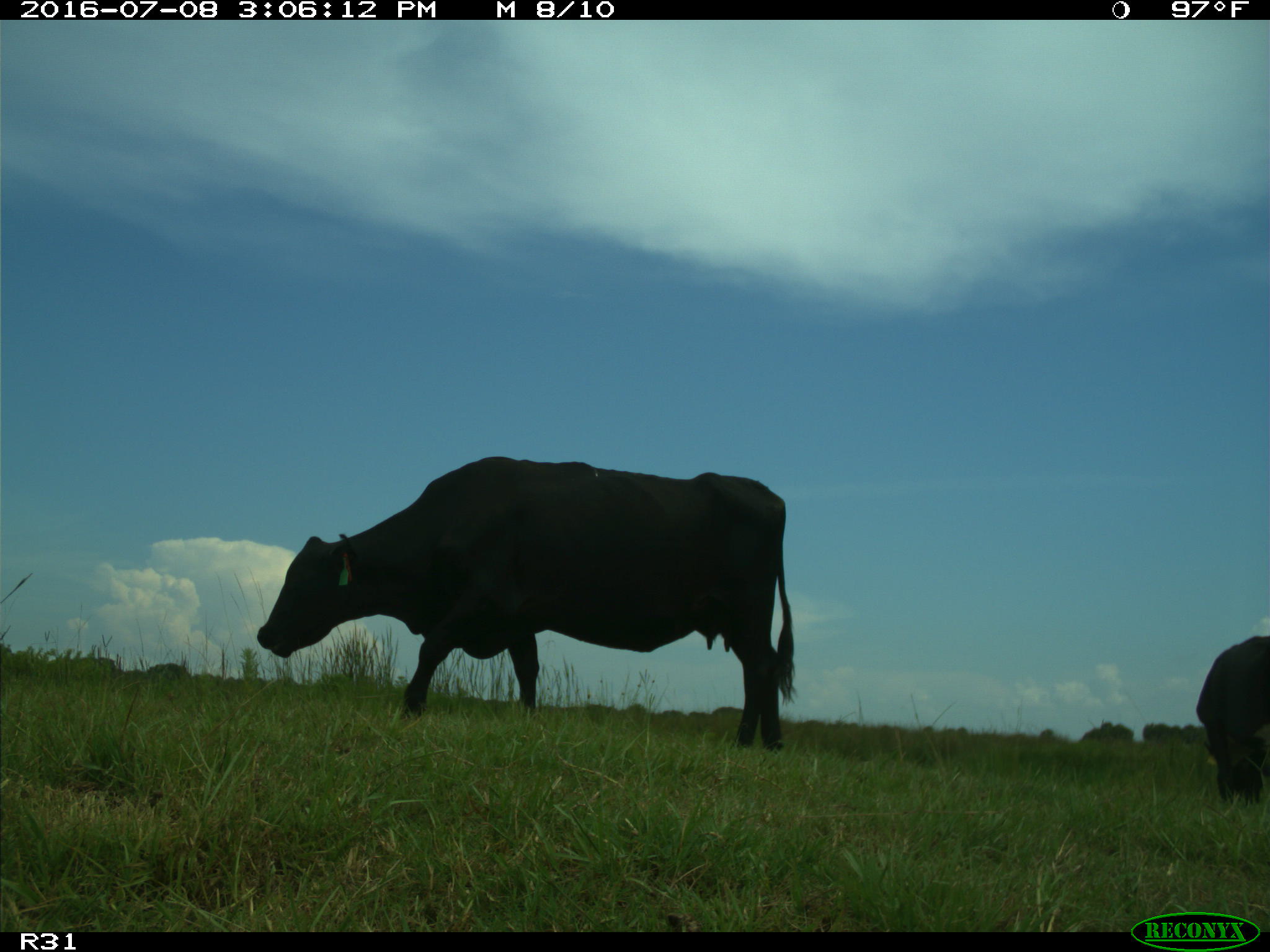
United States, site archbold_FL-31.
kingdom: Animalia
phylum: Chordata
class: Mammalia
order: Artiodactyla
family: Bovidae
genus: Bos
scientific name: Bos taurus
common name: domestic cow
Bos taurus (domestic cow).